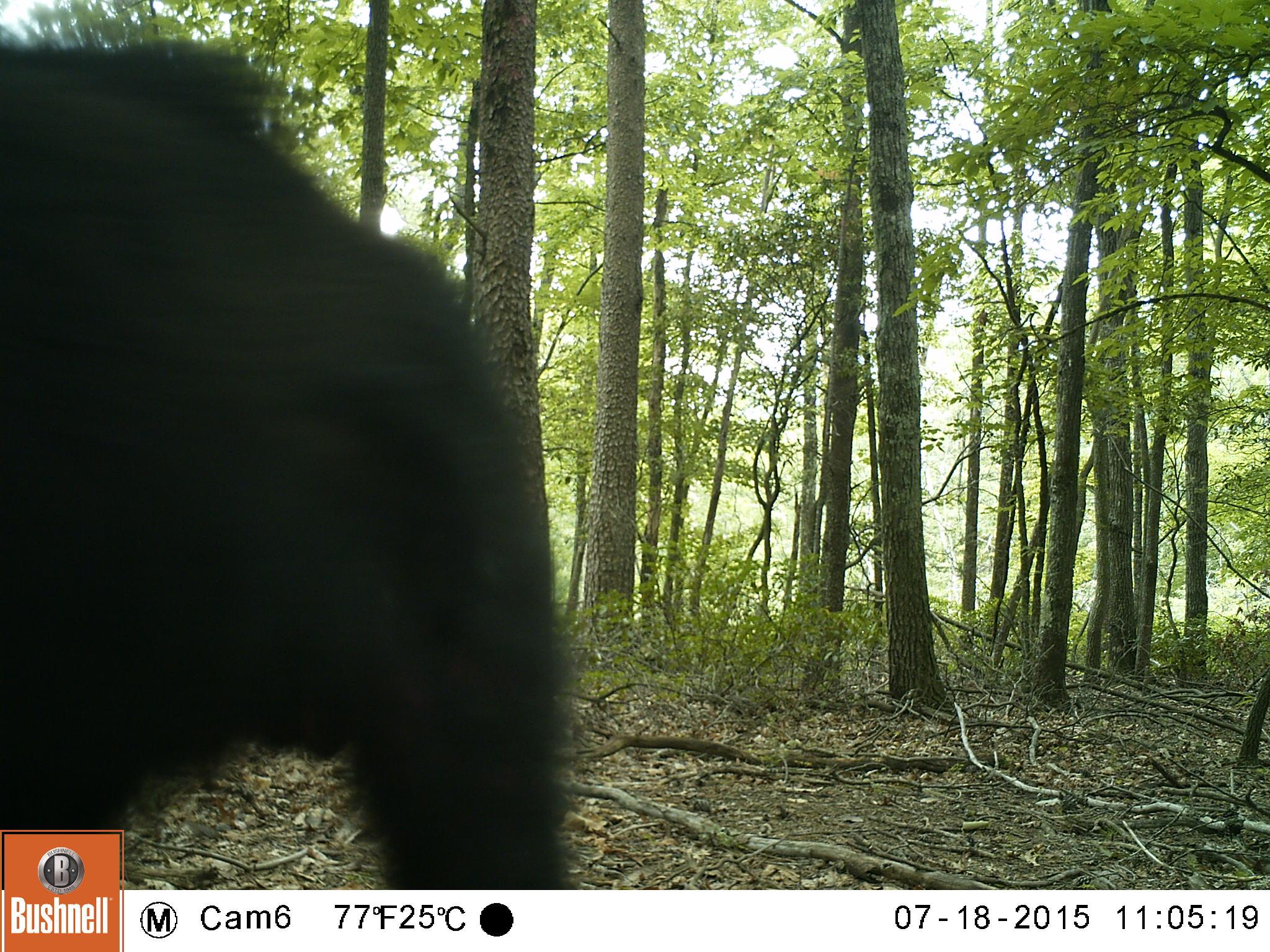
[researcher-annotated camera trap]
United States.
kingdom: Animalia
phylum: Chordata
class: Mammalia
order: Carnivora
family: Ursidae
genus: Ursus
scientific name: Ursus americanus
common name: american black bear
American Black Bear (Ursus americanus).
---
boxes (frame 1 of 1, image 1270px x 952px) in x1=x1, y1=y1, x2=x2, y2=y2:
American Black Bear: x1=5, y1=15, x2=603, y2=894